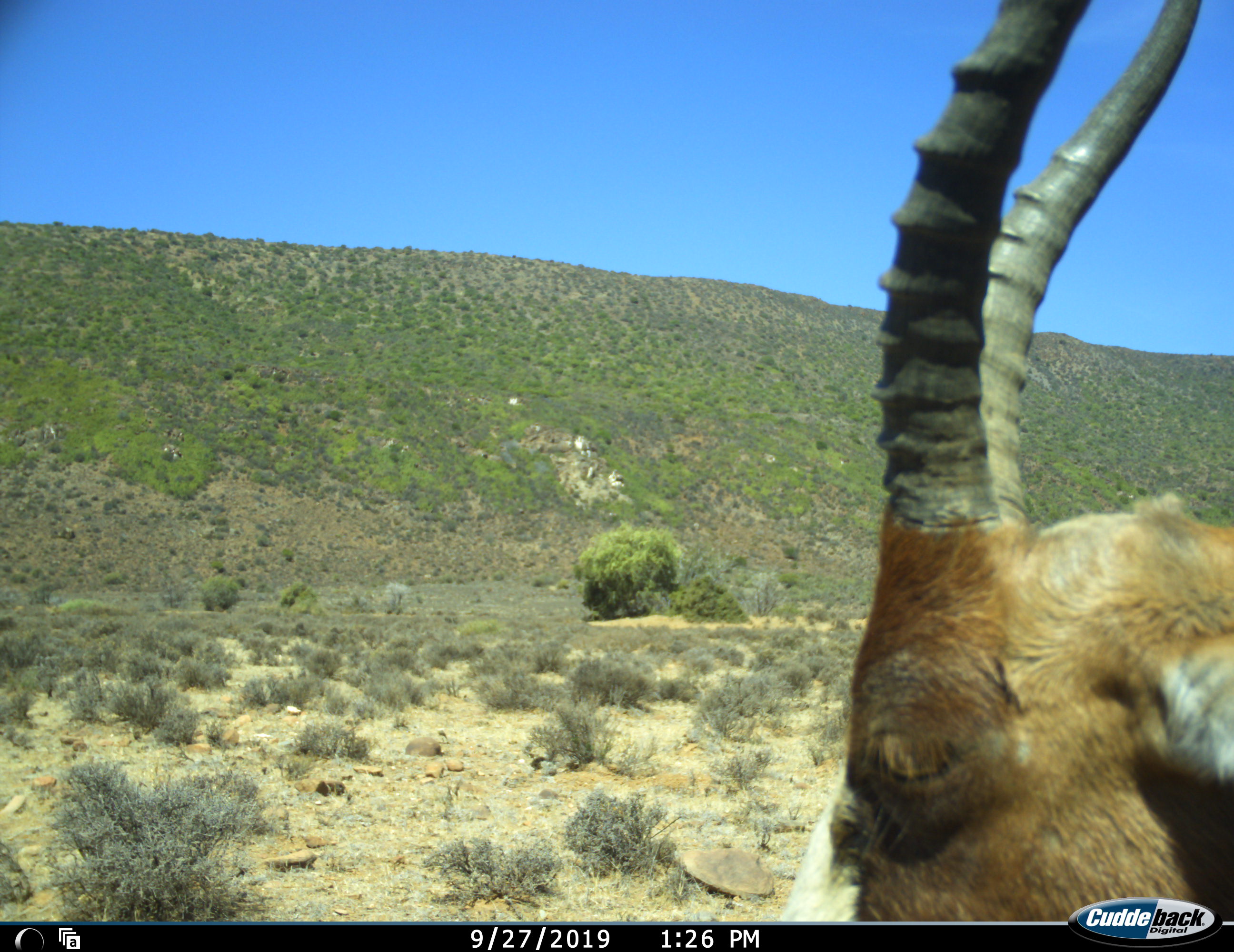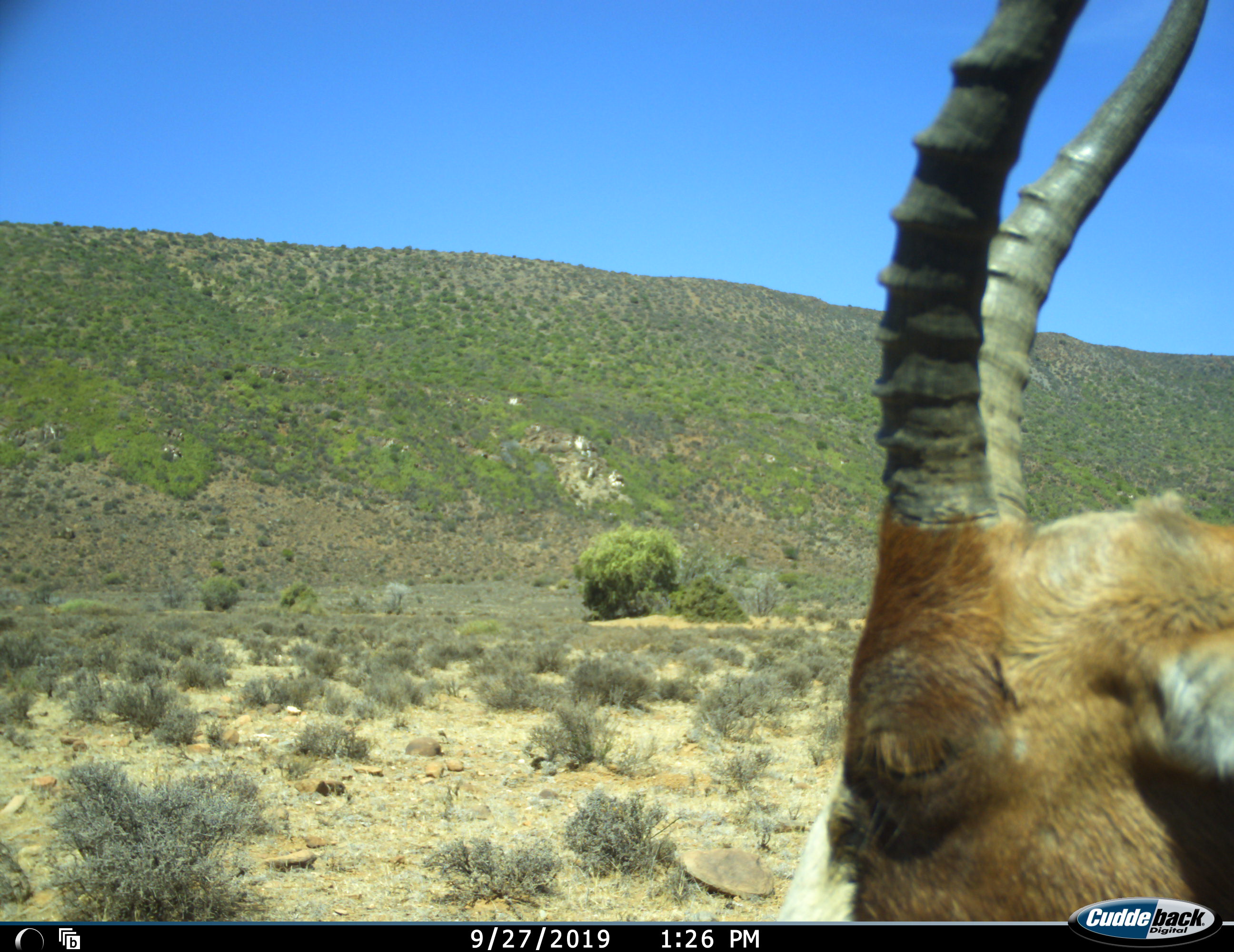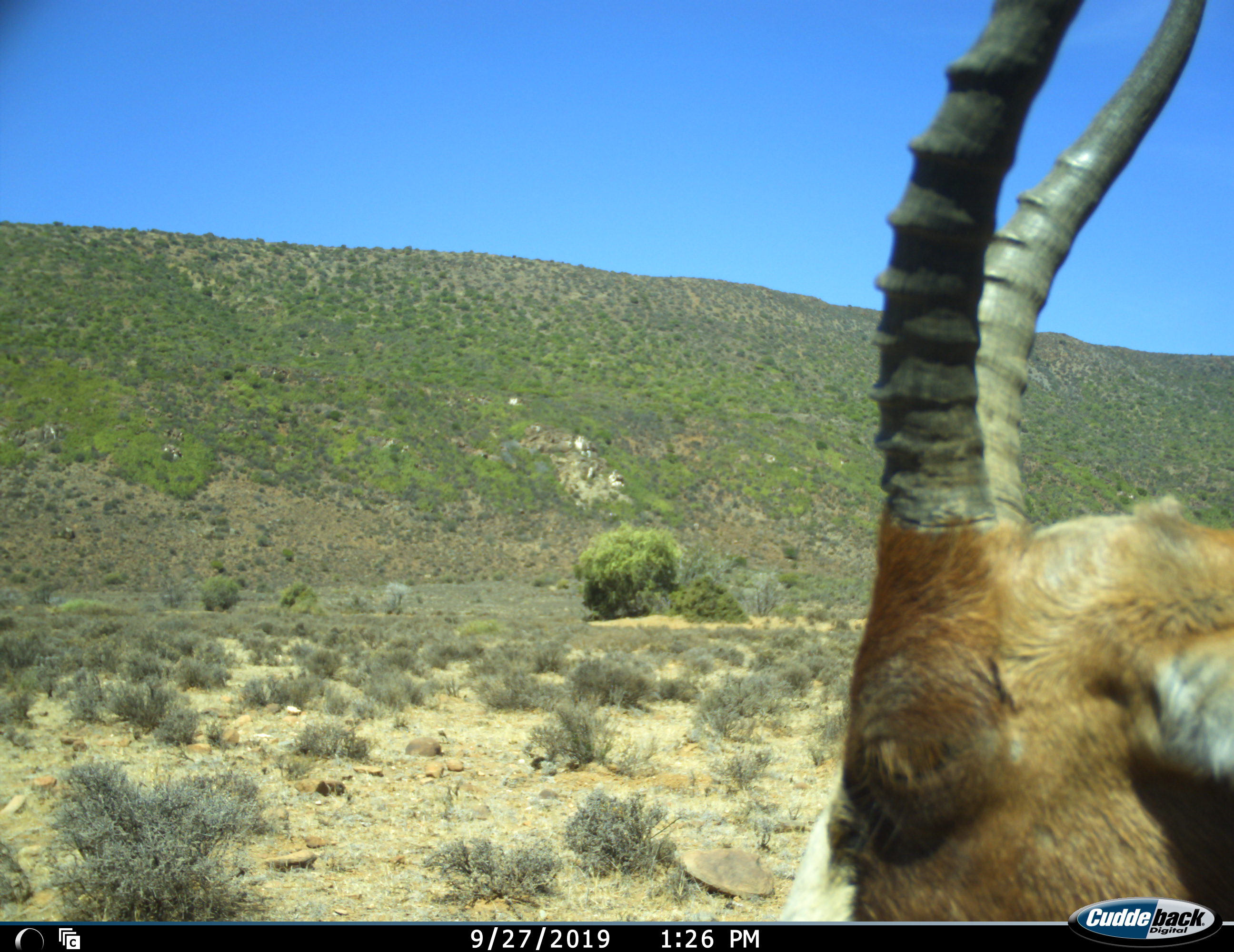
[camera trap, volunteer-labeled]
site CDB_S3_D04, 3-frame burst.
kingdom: Animalia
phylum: Chordata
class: Mammalia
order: Artiodactyla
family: Bovidae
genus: Damaliscus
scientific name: Damaliscus pygargus phillipsi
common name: blesbok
Blesbok (Damaliscus pygargus phillipsi), count 1. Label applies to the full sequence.